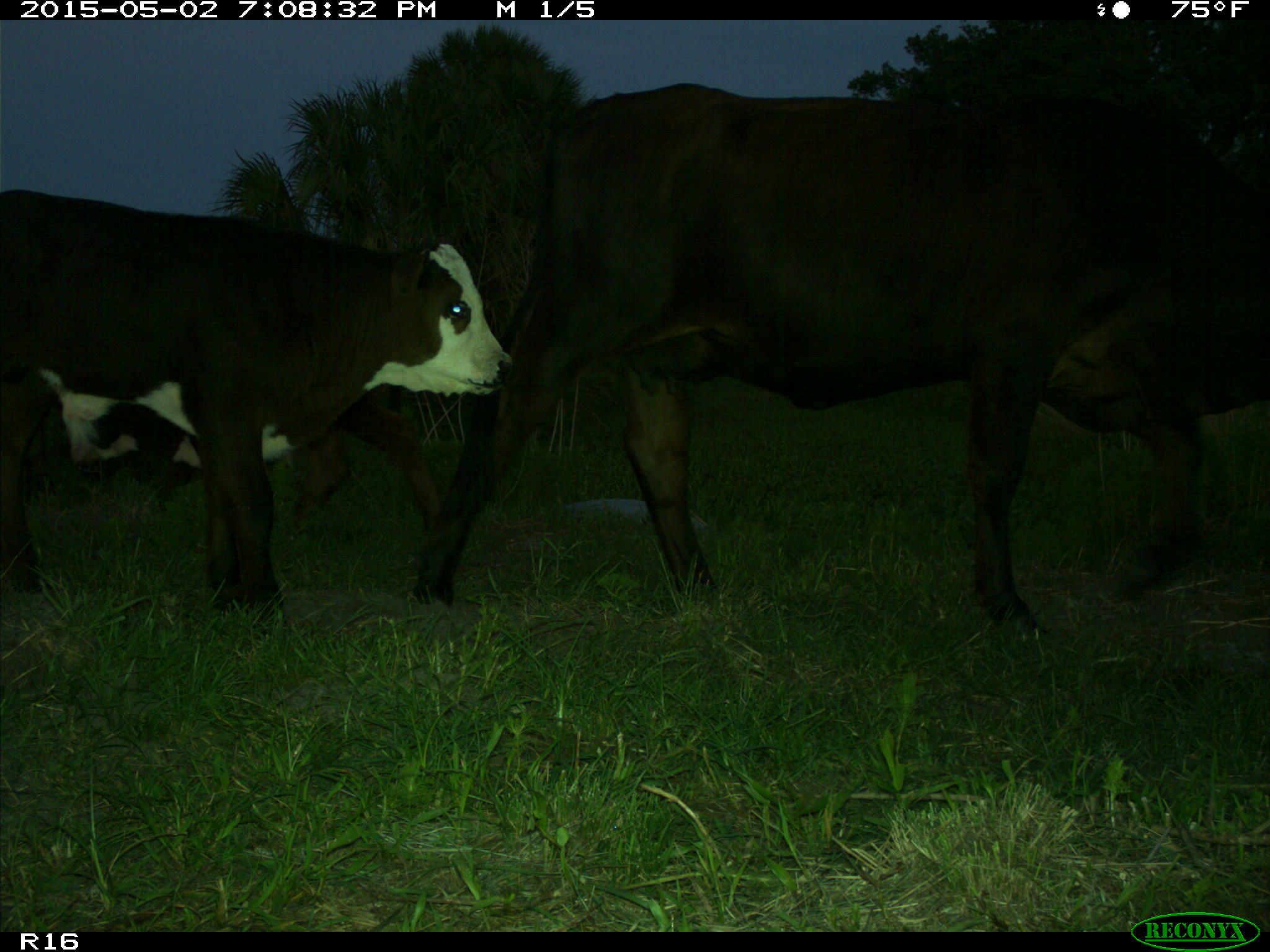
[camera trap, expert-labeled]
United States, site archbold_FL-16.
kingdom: Animalia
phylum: Chordata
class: Mammalia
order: Artiodactyla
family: Bovidae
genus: Bos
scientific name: Bos taurus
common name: domestic cow